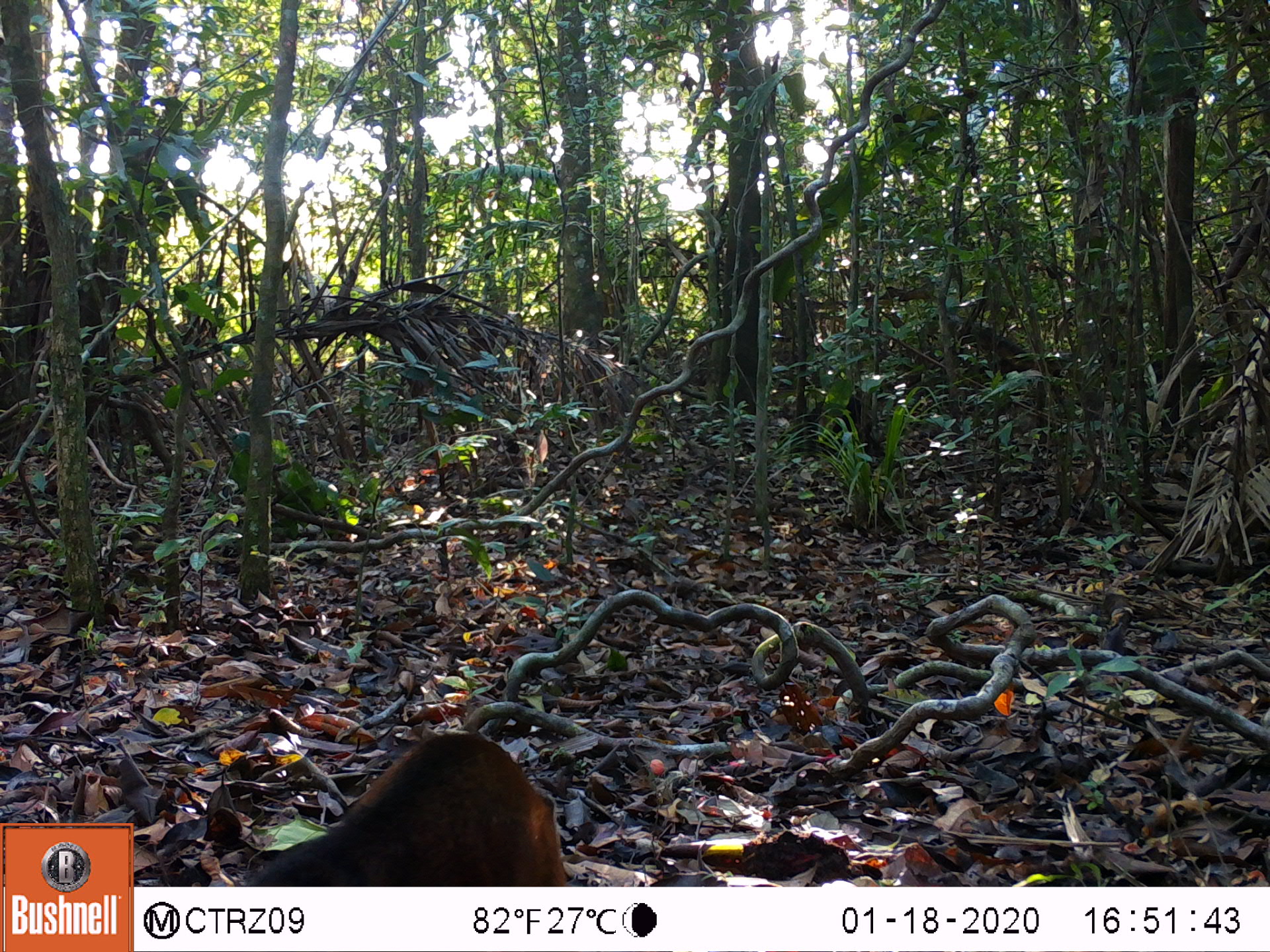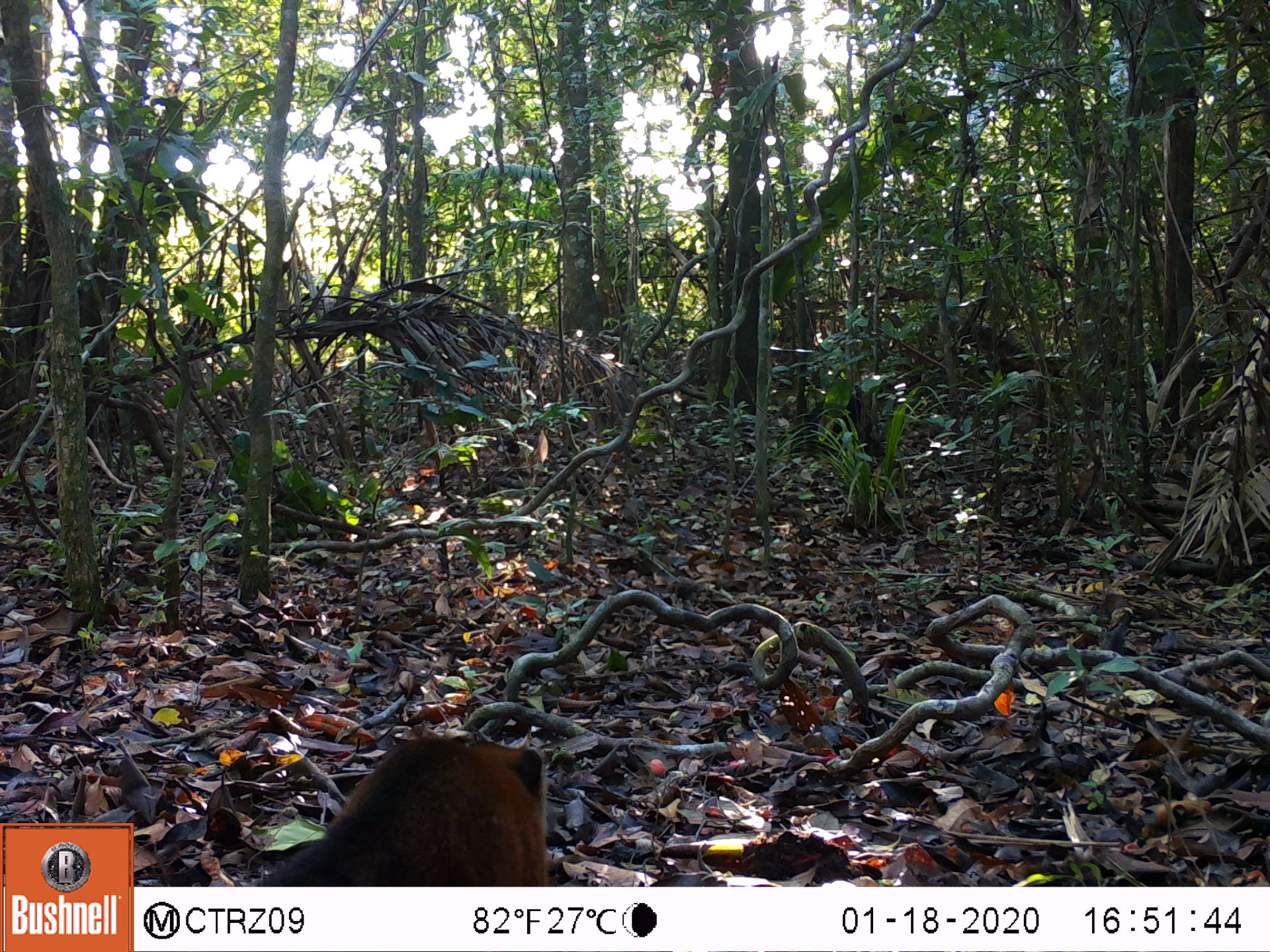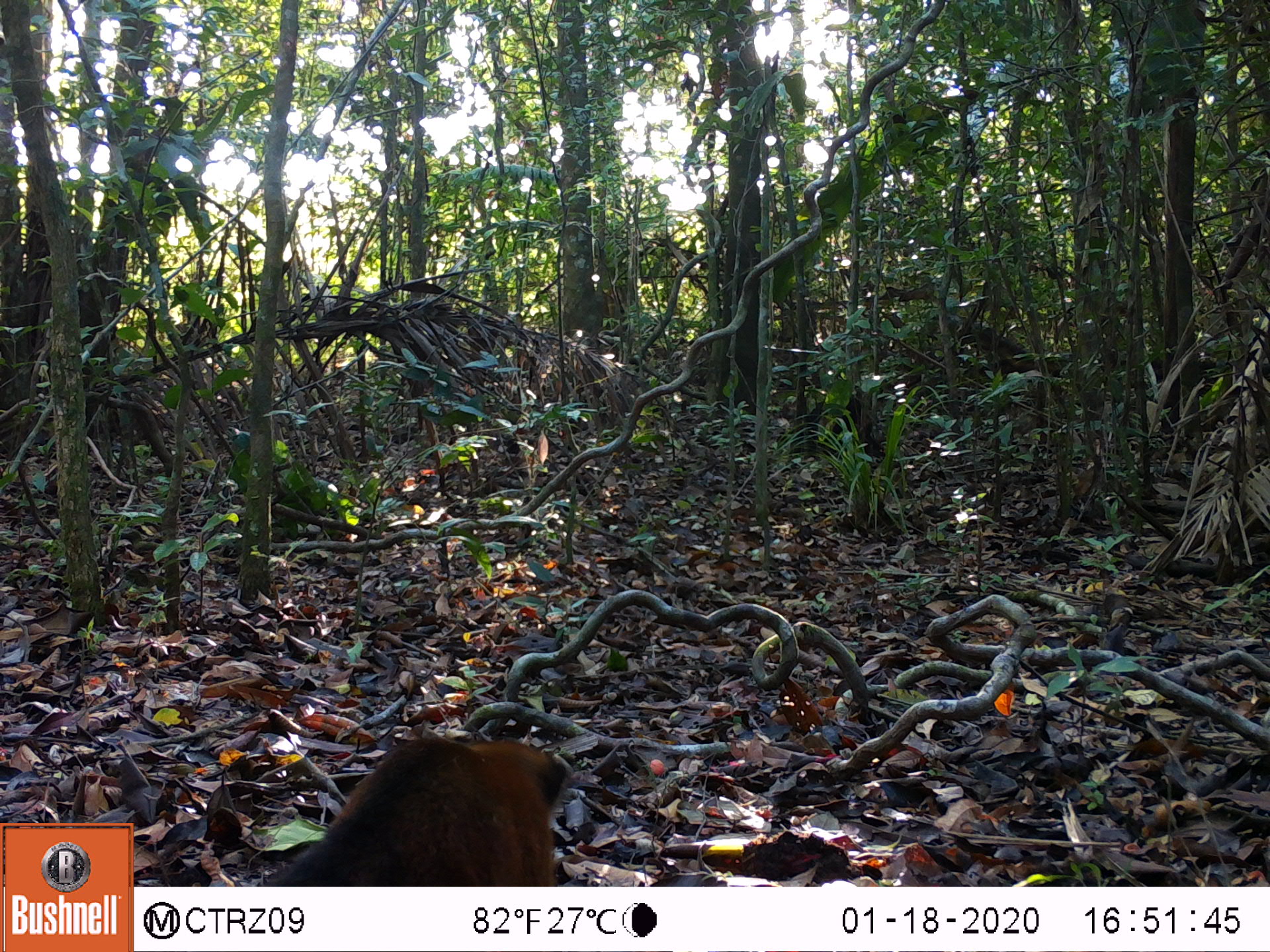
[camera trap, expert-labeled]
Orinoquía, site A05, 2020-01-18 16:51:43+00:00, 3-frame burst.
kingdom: Animalia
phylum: Chordata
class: Mammalia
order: Carnivora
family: Procyonidae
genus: Nasua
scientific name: Nasua nasua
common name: south american coati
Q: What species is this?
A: South american coati (Nasua nasua).